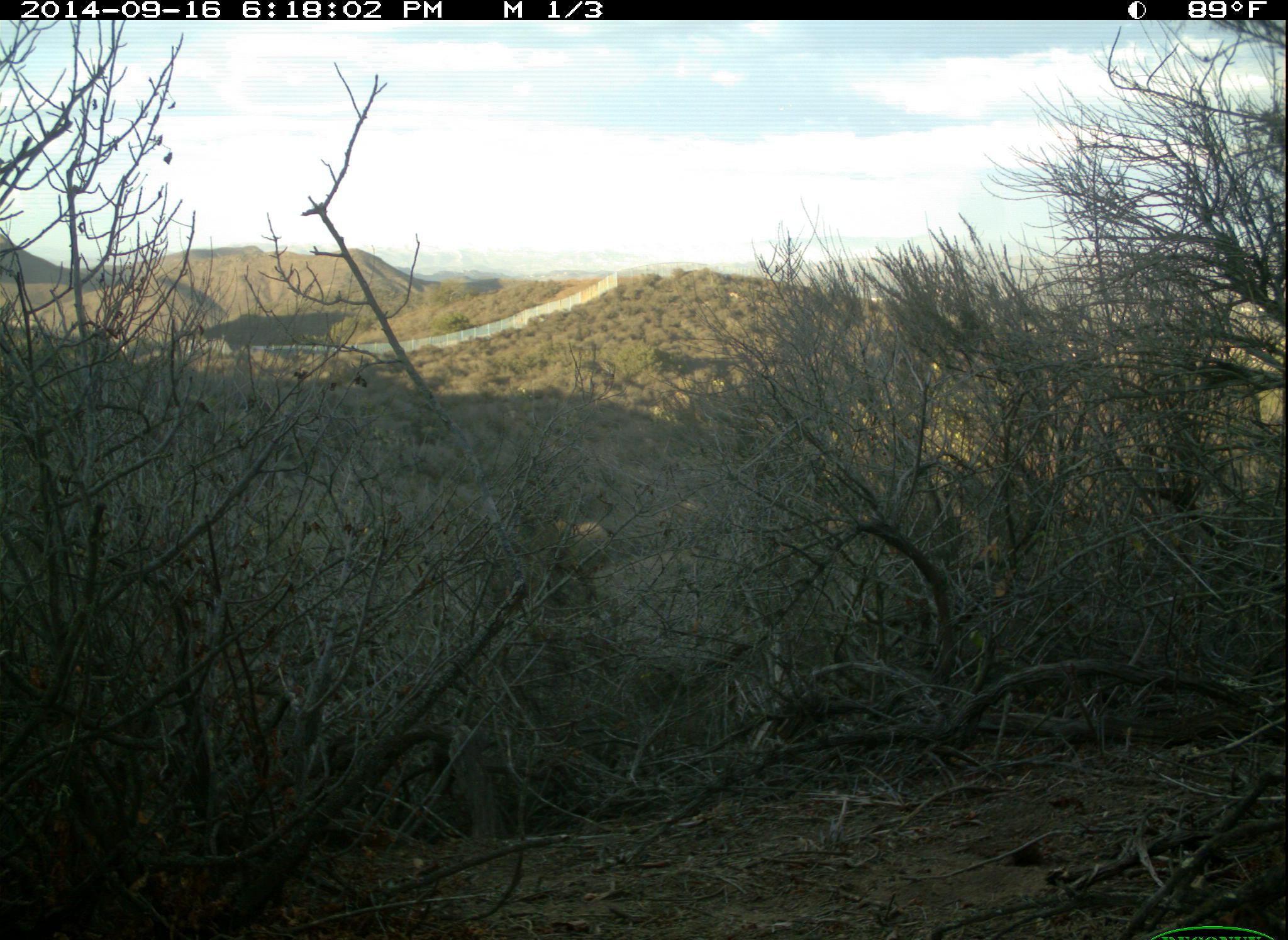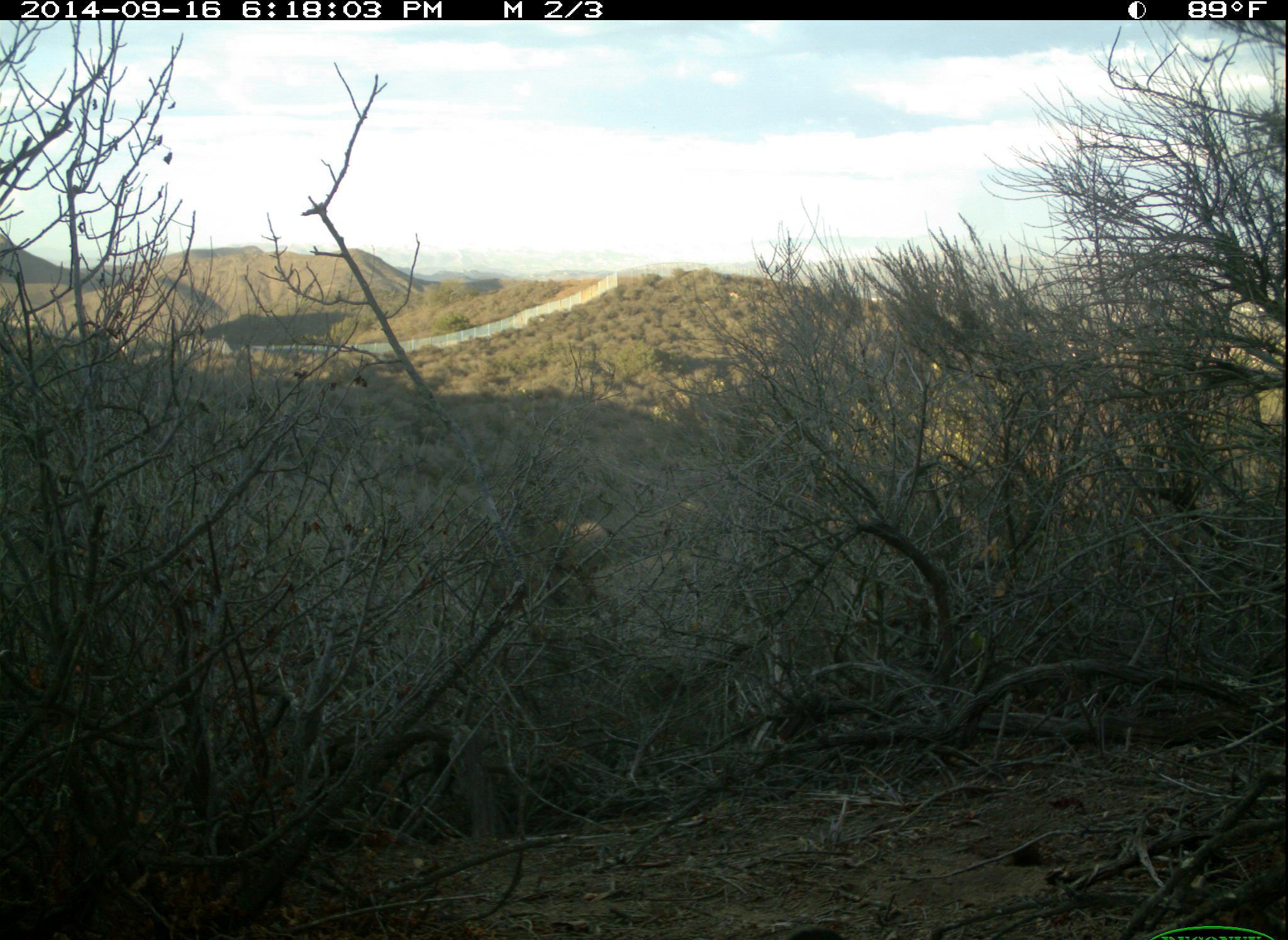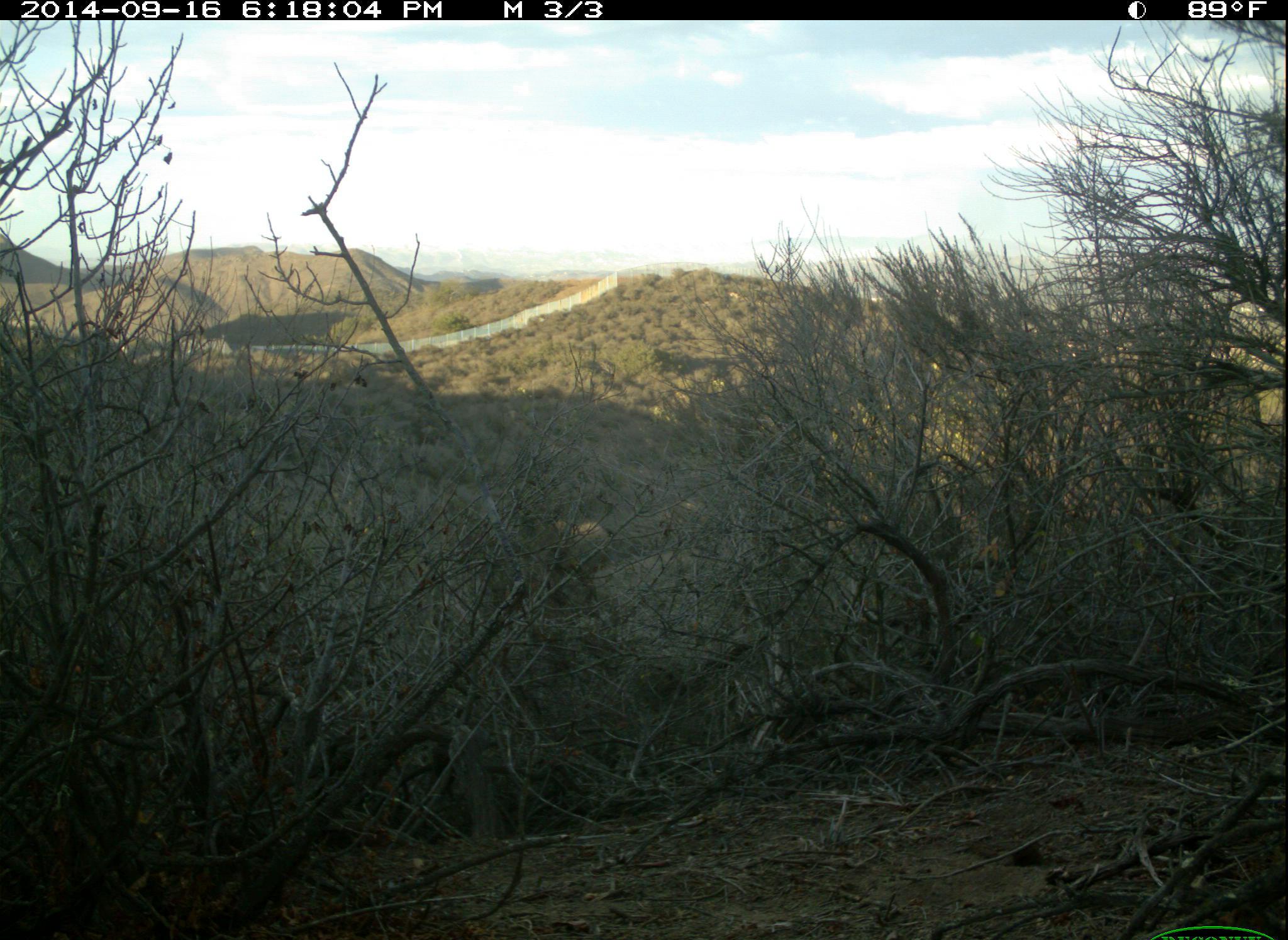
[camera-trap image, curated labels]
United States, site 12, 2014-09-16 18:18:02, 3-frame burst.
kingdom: Animalia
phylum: Chordata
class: Mammalia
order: Lagomorpha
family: Leporidae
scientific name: Leporidae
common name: rabbits and hares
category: rabbit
Rabbit (rabbits and hares) (Leporidae).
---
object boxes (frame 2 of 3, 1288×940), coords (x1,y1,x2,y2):
rabbit: (780,927,855,939)